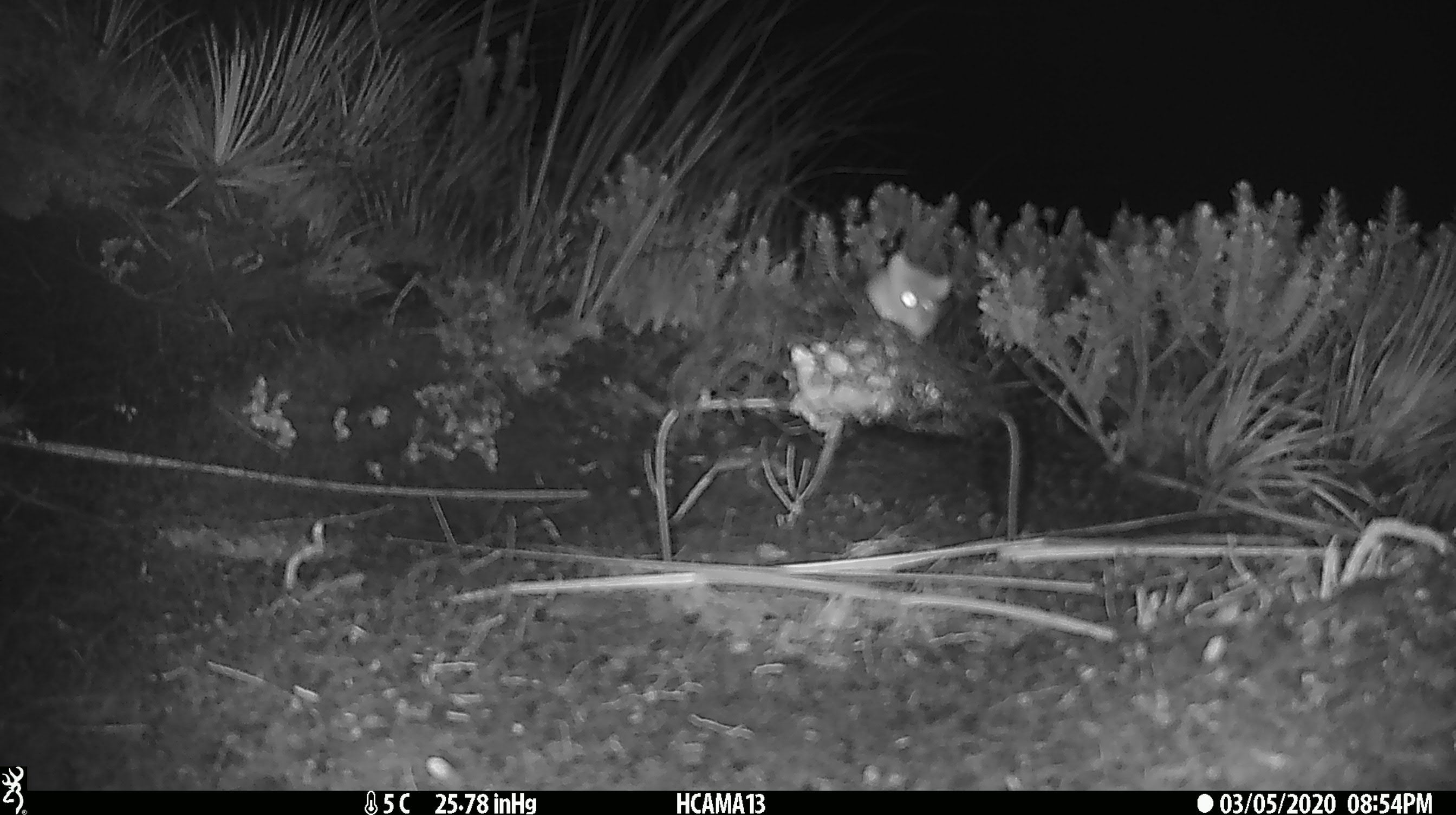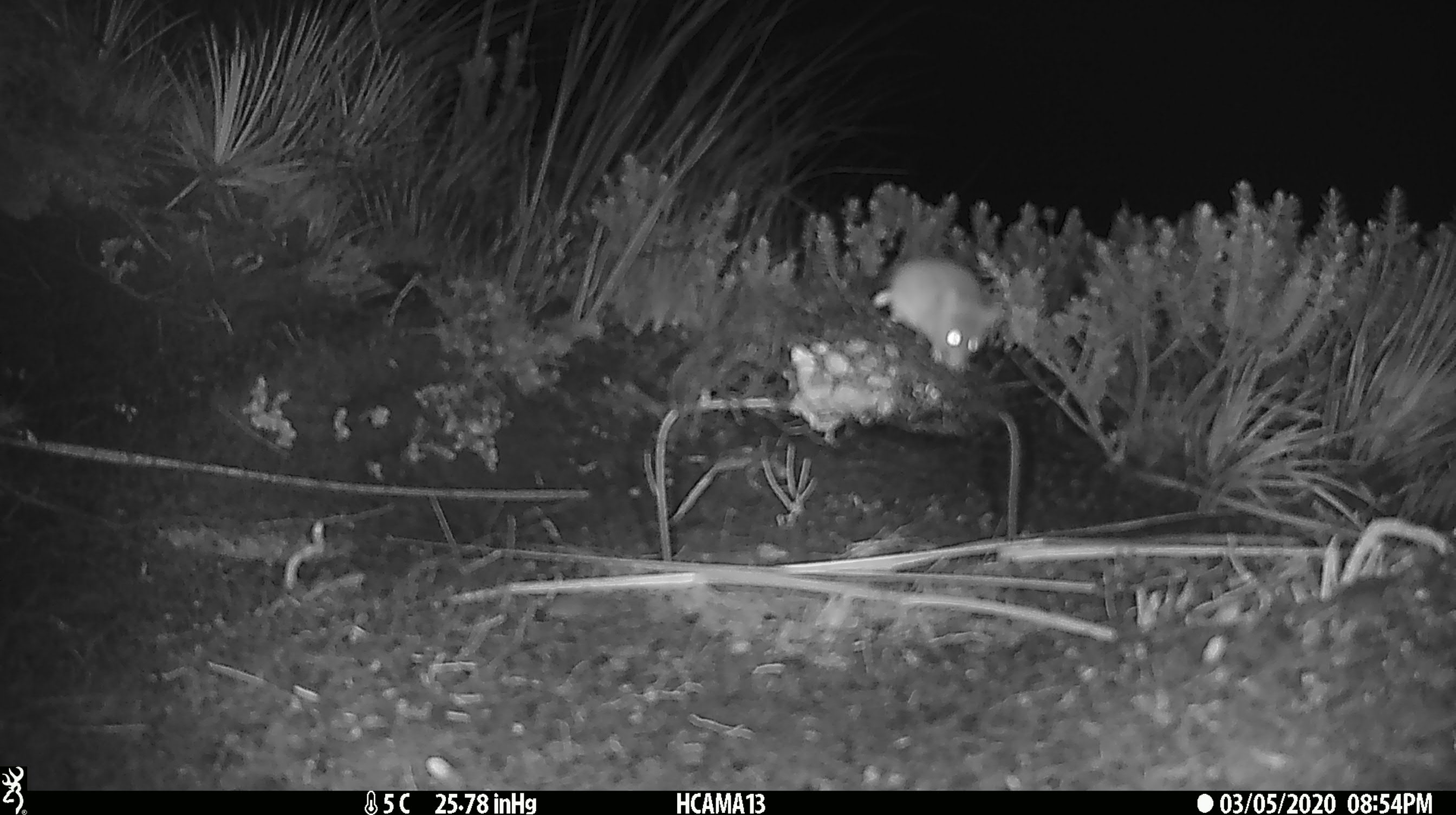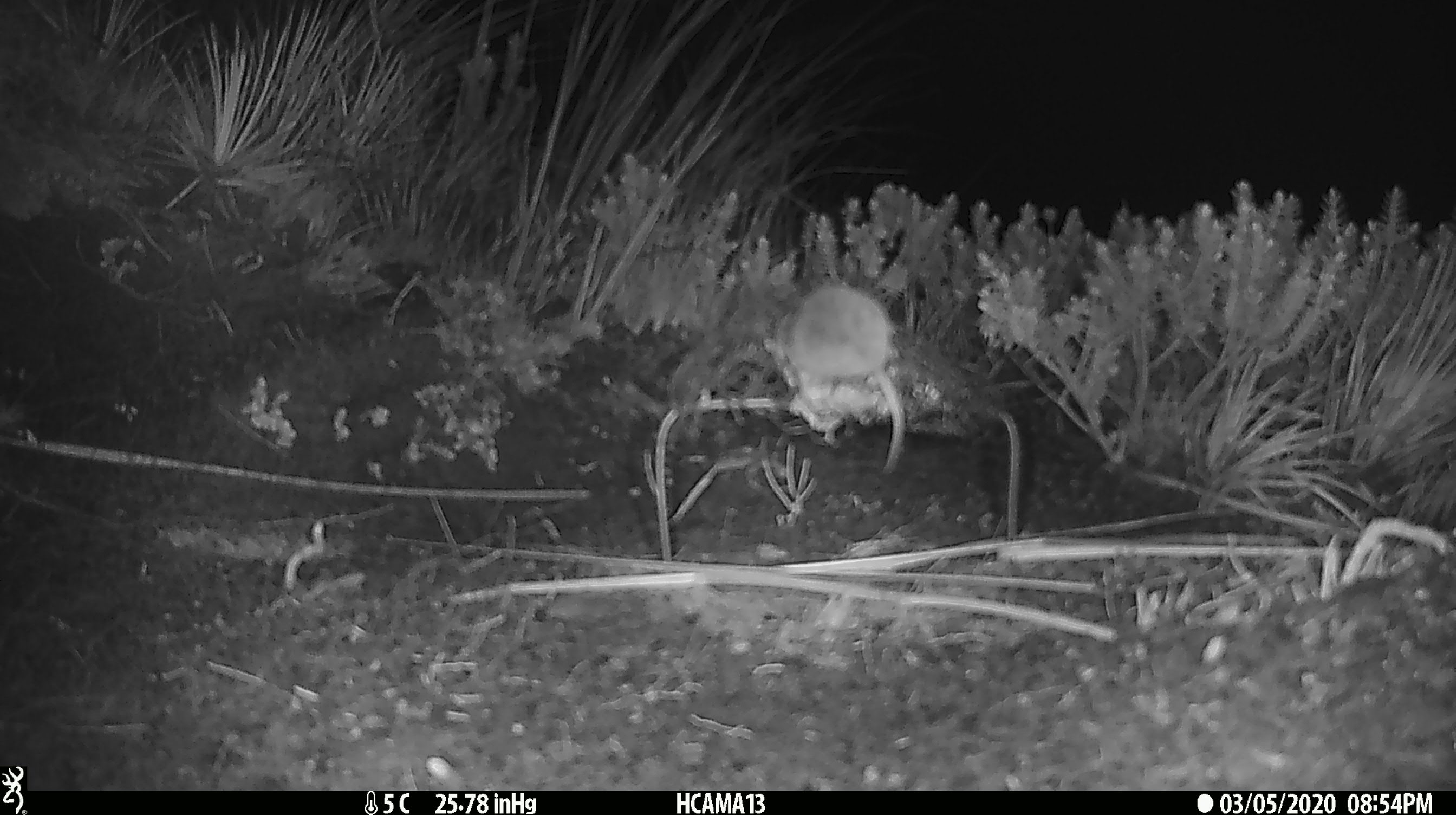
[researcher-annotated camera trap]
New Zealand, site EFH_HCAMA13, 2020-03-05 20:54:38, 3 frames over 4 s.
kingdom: Animalia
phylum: Chordata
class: Mammalia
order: Rodentia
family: Muridae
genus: Mus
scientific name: Mus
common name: mouse